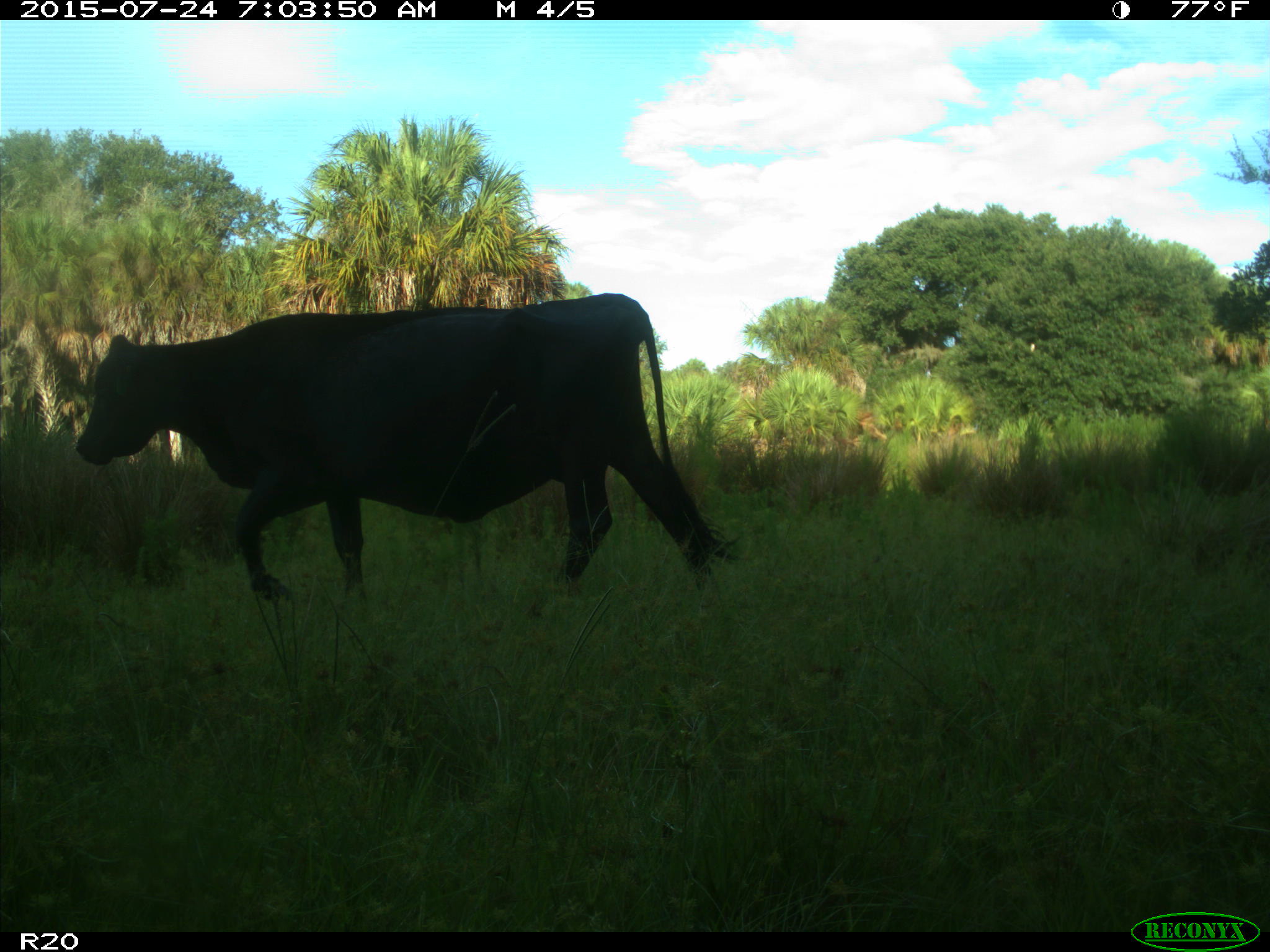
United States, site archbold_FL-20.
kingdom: Animalia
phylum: Chordata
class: Mammalia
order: Artiodactyla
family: Bovidae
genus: Bos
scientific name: Bos taurus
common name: domestic cow